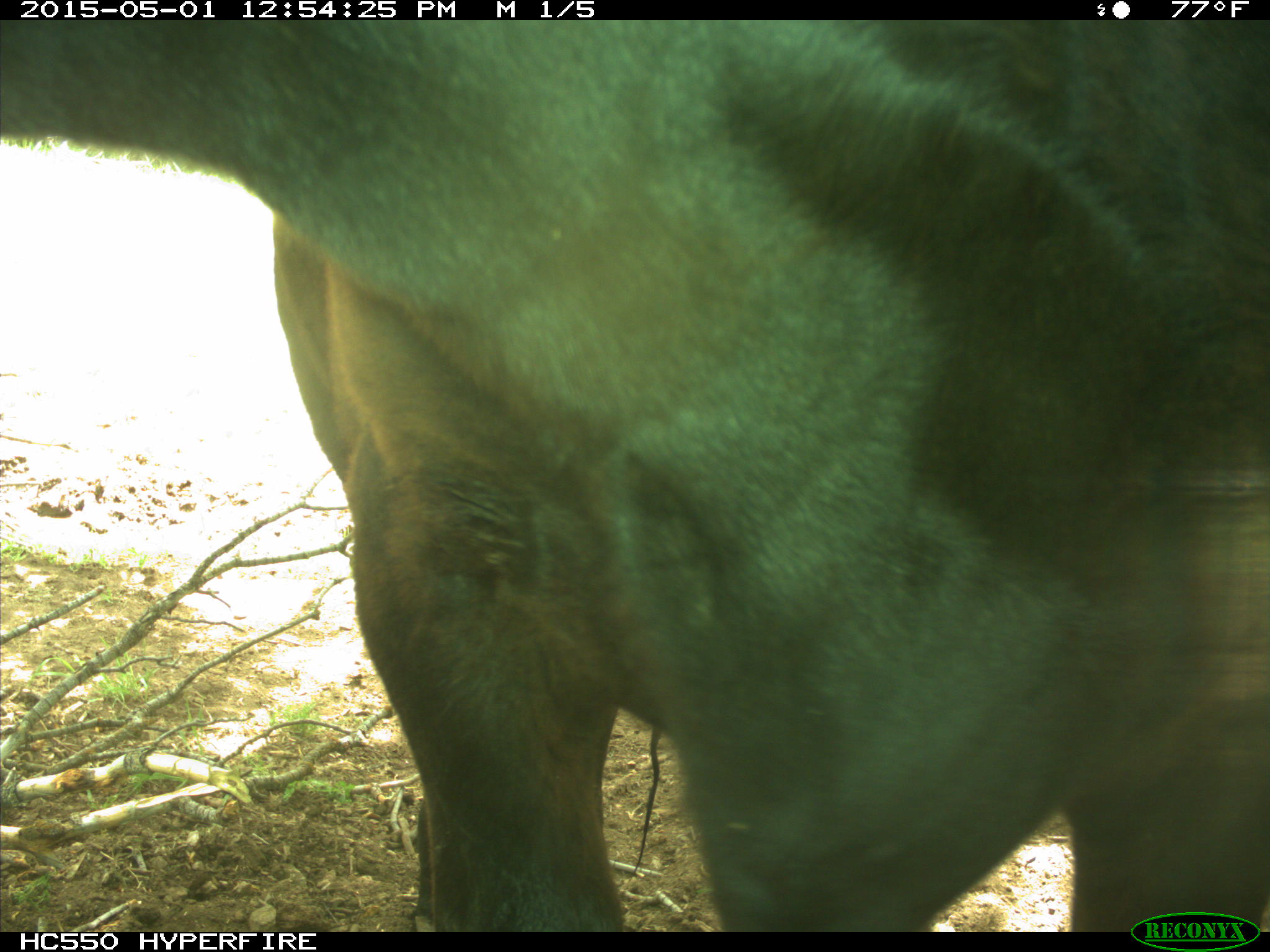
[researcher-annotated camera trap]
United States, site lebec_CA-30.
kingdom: Animalia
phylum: Chordata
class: Mammalia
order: Artiodactyla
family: Bovidae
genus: Bos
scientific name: Bos taurus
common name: domestic cow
Bos taurus (domestic cow).